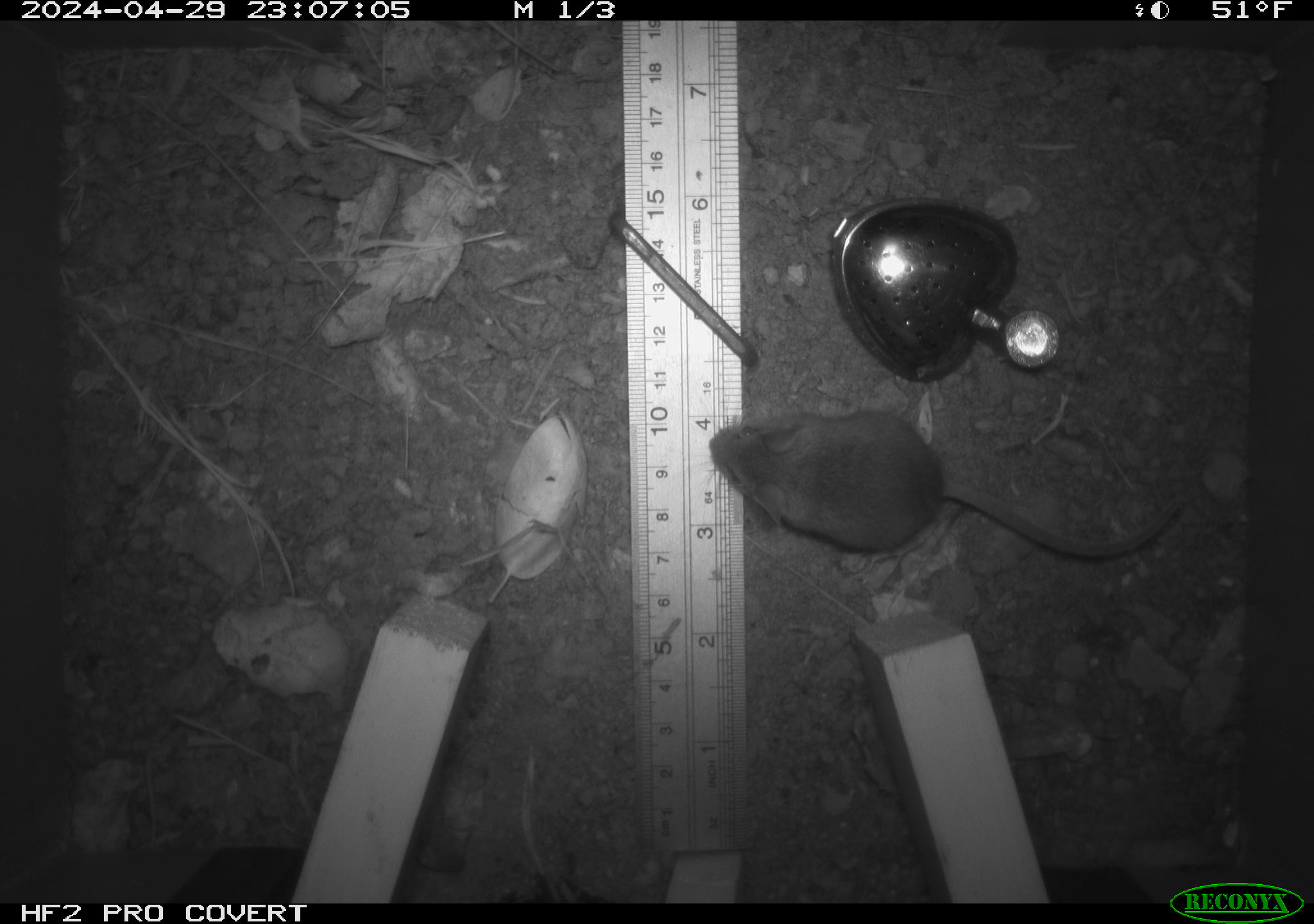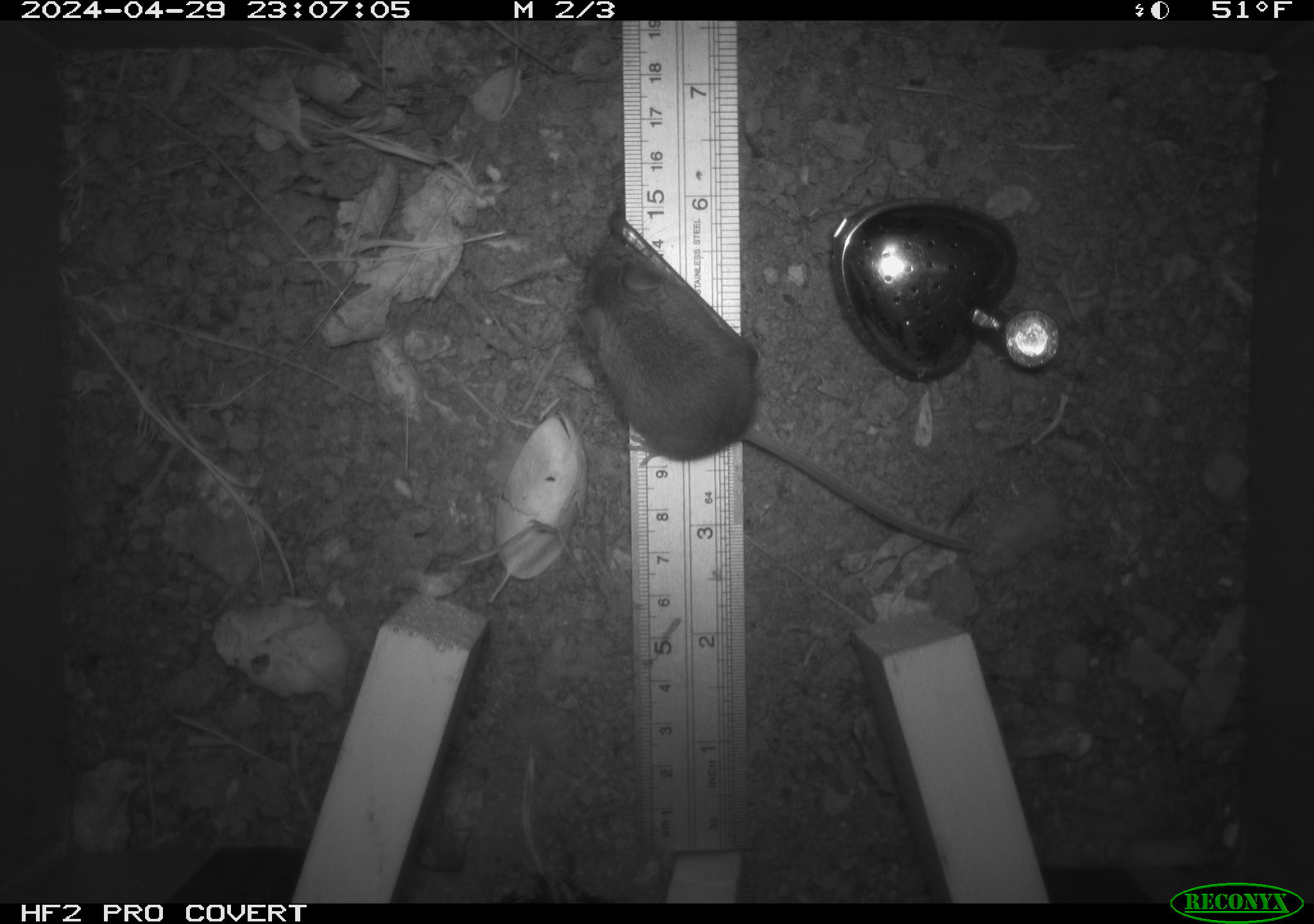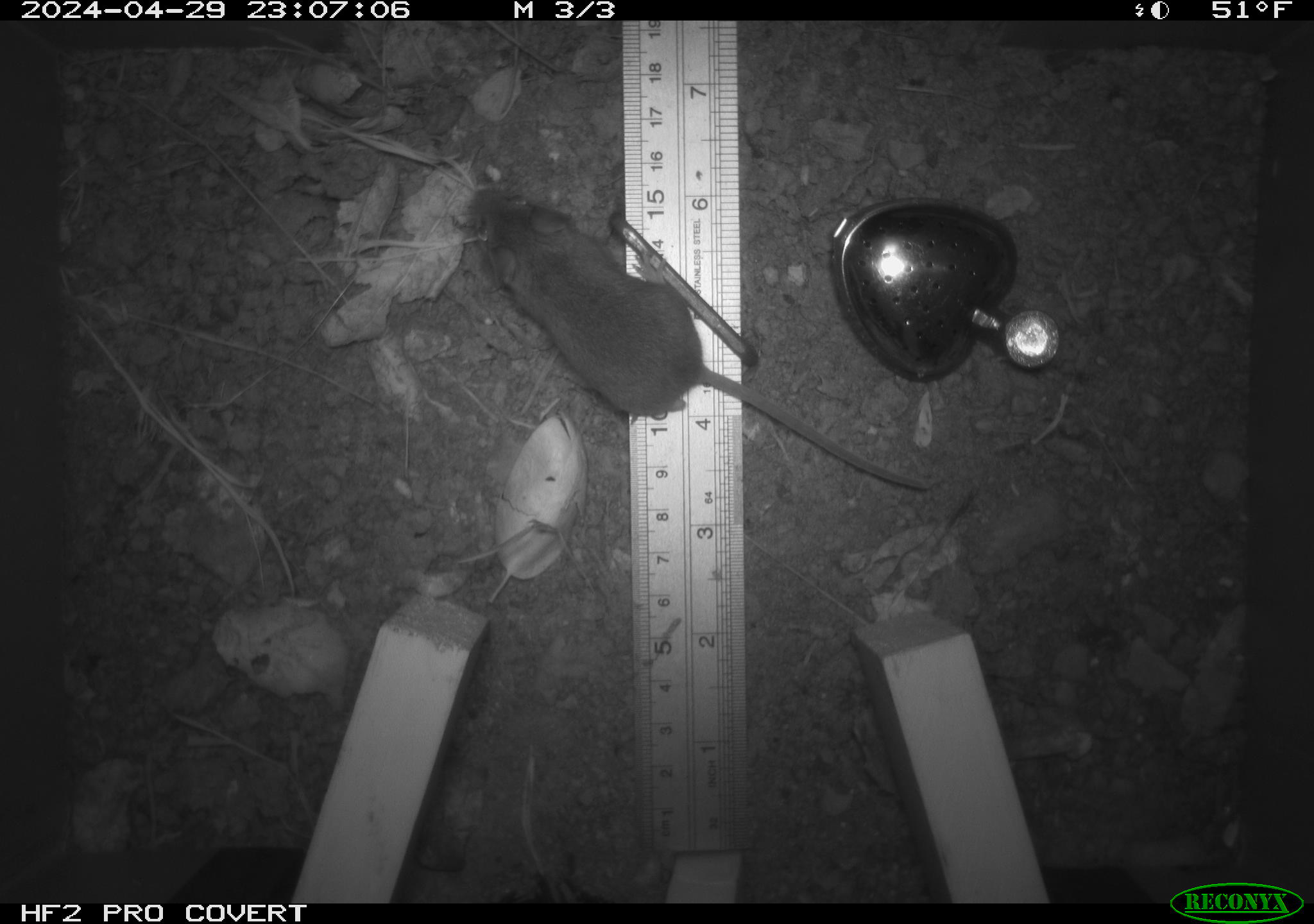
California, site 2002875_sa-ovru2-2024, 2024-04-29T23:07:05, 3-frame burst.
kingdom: Animalia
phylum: Chordata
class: Mammalia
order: Rodentia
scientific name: Rodentia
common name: rodent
Rodent (Rodentia).